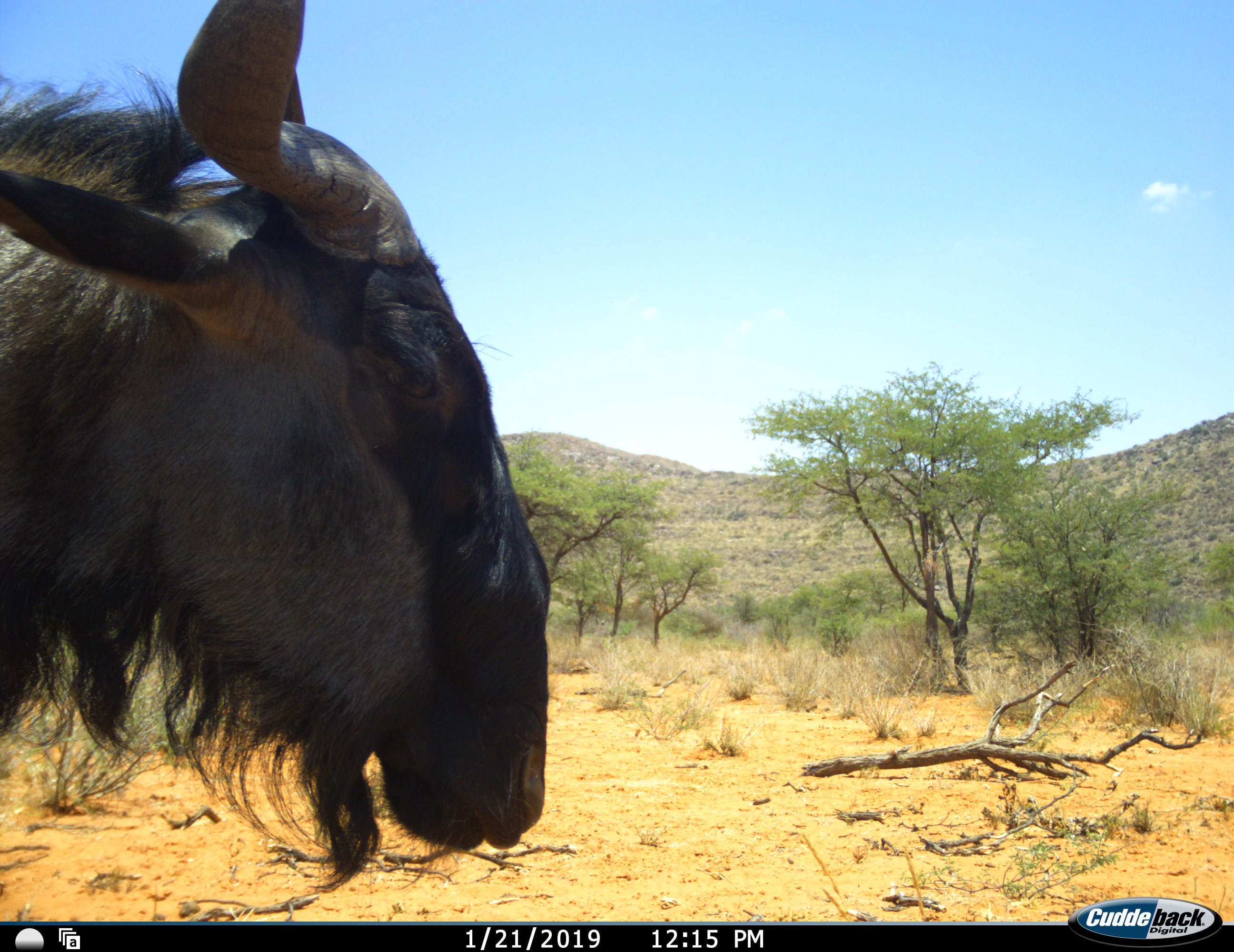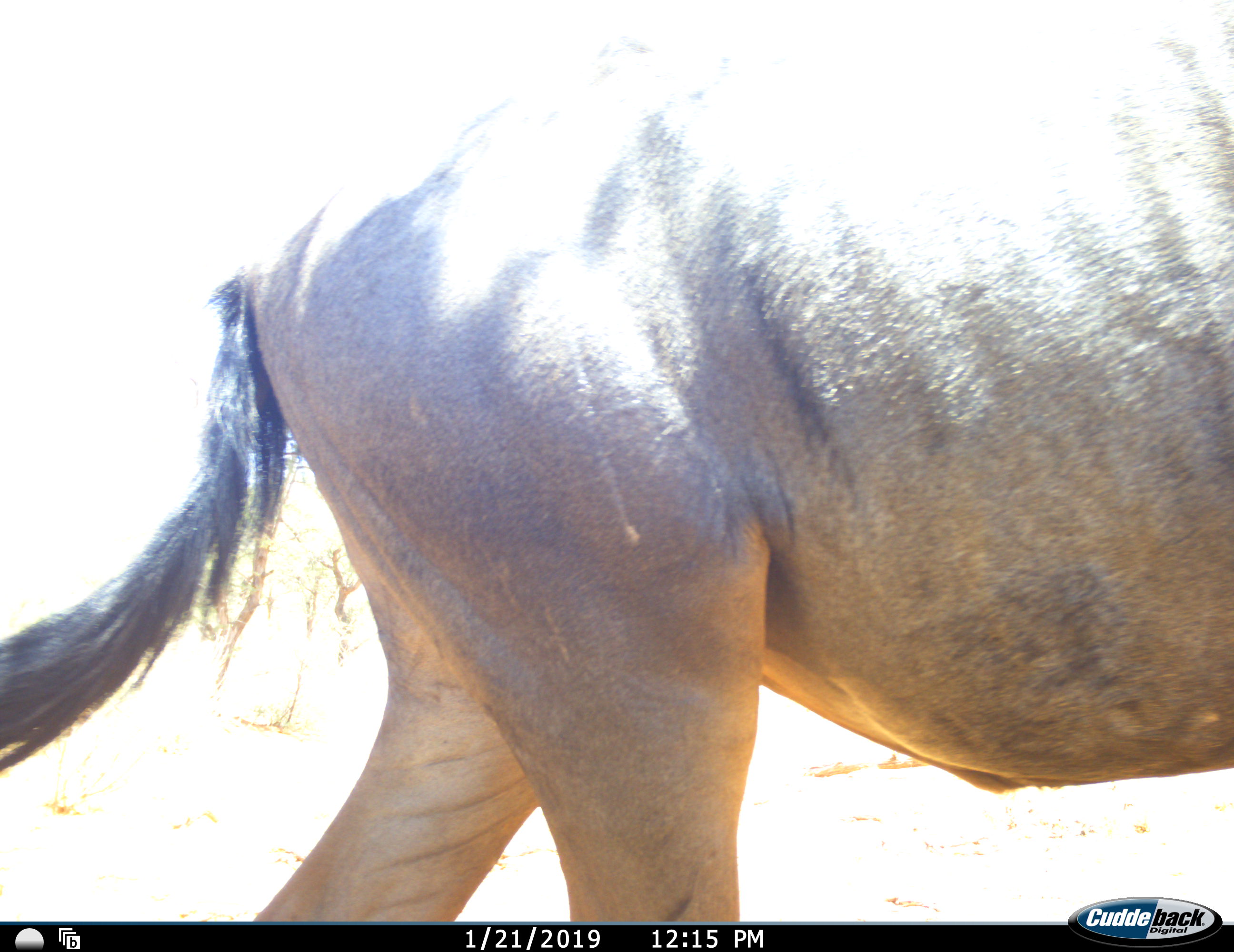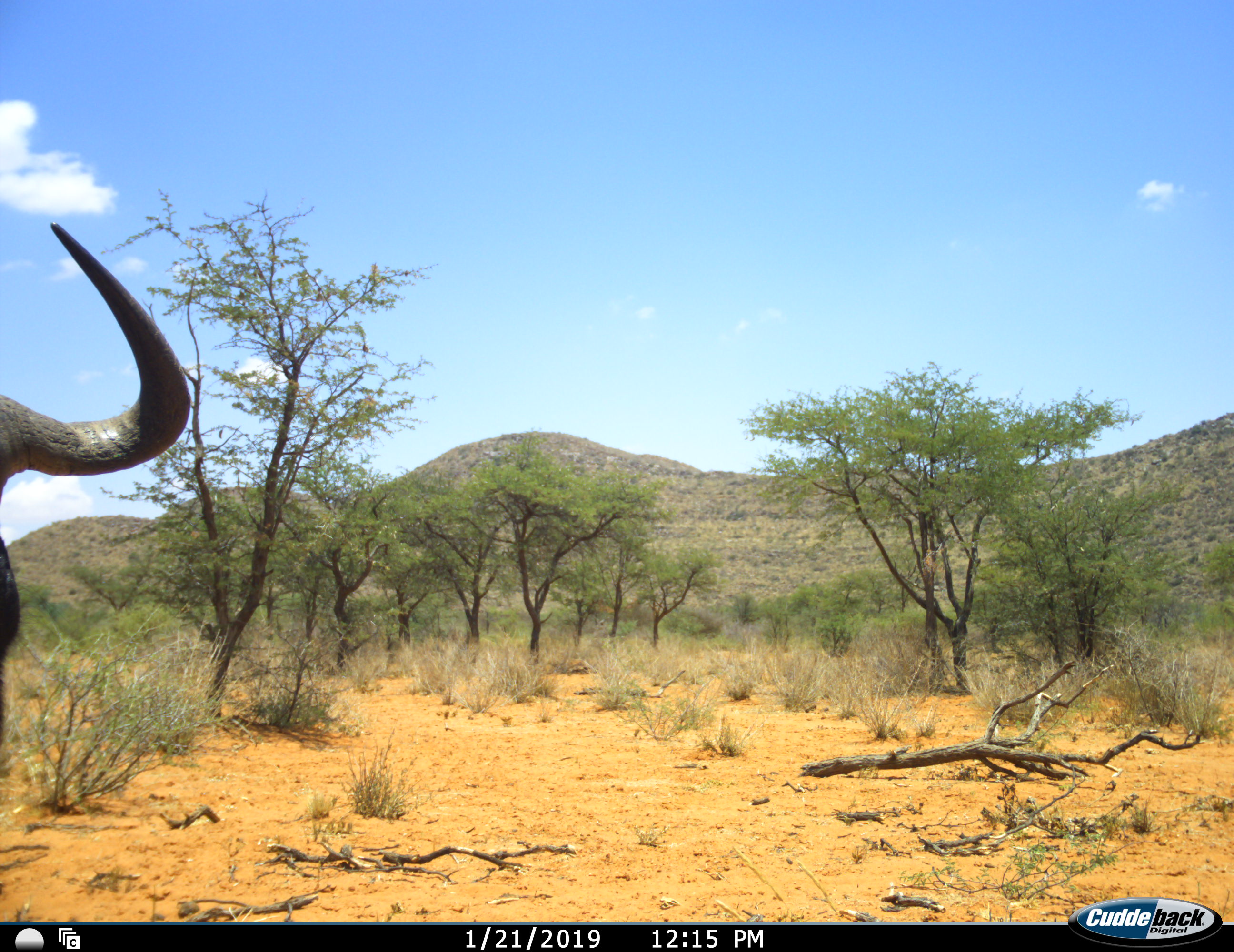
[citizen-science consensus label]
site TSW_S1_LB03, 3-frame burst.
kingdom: Animalia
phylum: Chordata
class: Mammalia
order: Artiodactyla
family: Bovidae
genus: Connochaetes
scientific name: Connochaetes taurinus taurinus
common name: blue wildebeest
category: wildebeestblue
Wildebeestblue (blue wildebeest) (Connochaetes taurinus taurinus), count 1. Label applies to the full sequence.